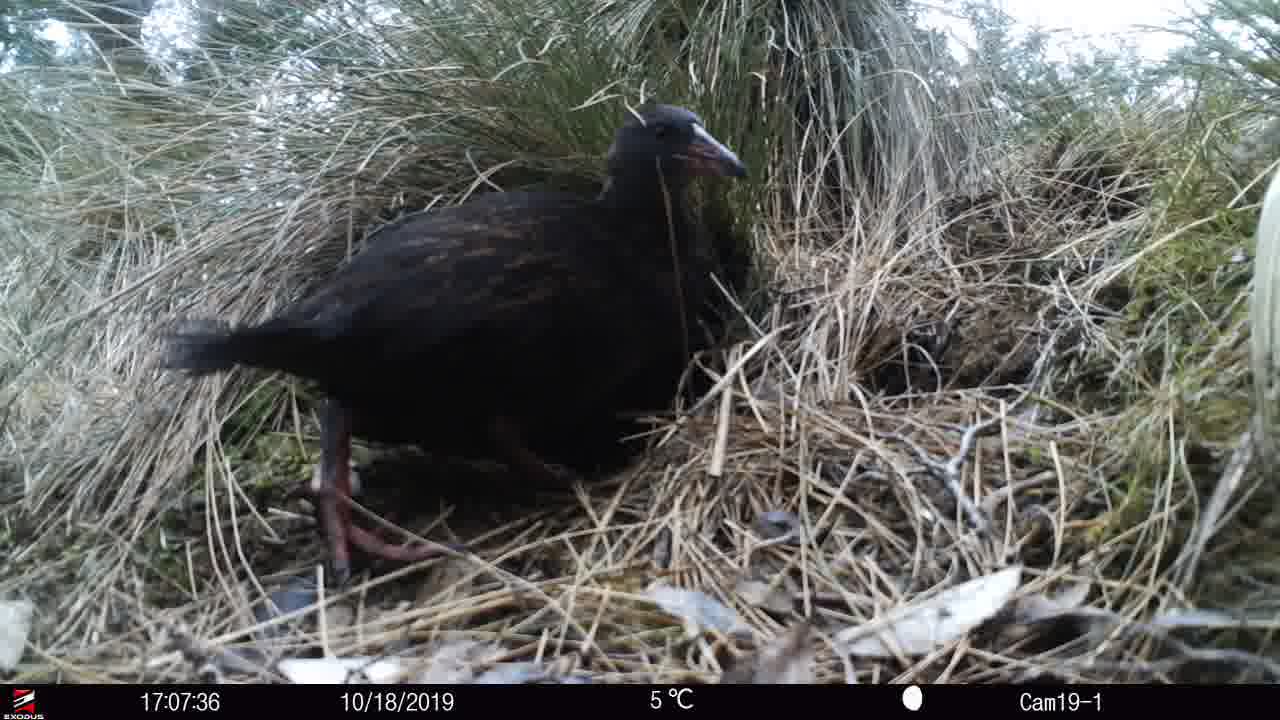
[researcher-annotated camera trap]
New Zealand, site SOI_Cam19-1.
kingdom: Animalia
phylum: Chordata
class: Aves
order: Gruiformes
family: Rallidae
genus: Gallirallus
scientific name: Gallirallus australis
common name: weka